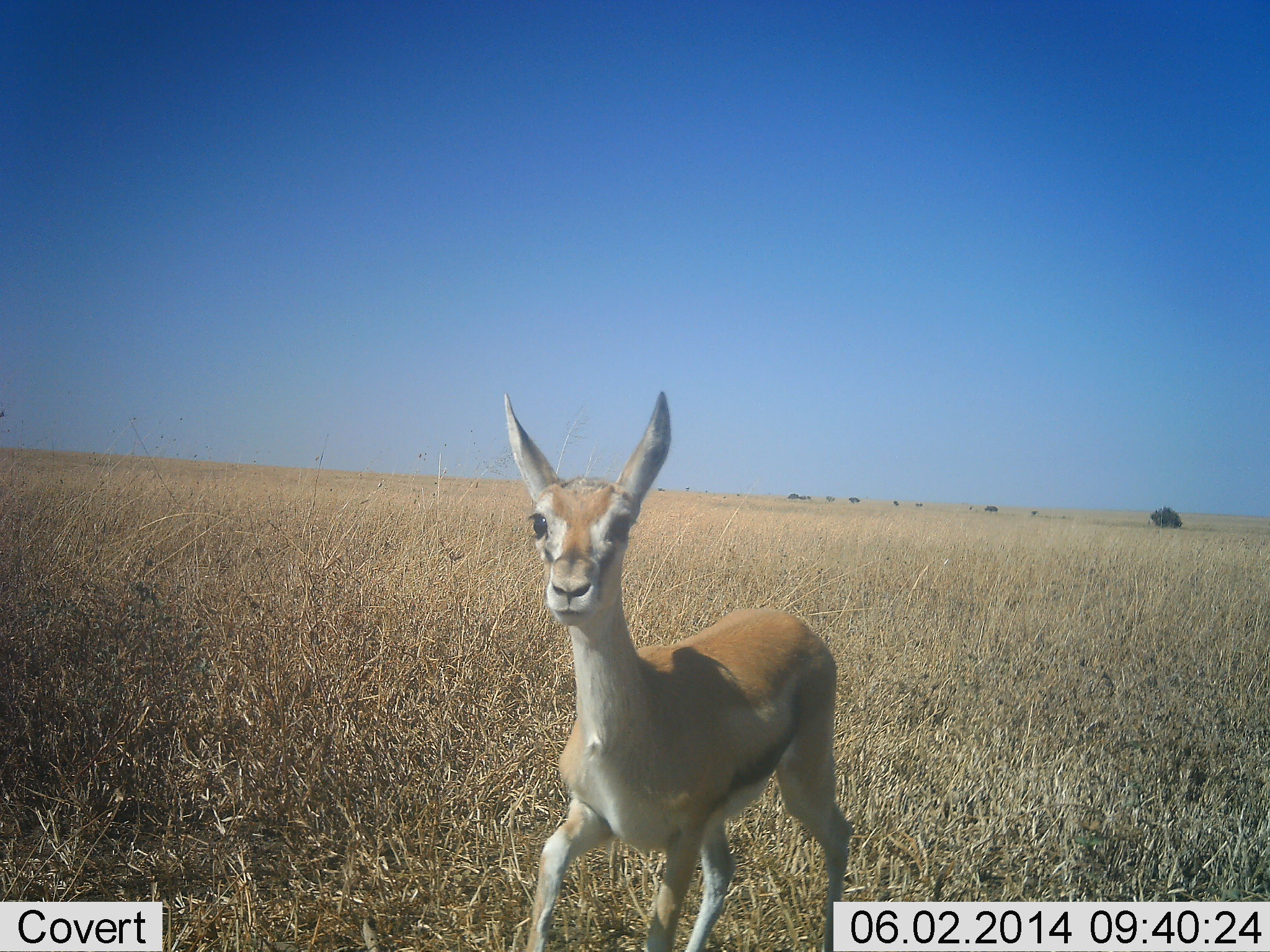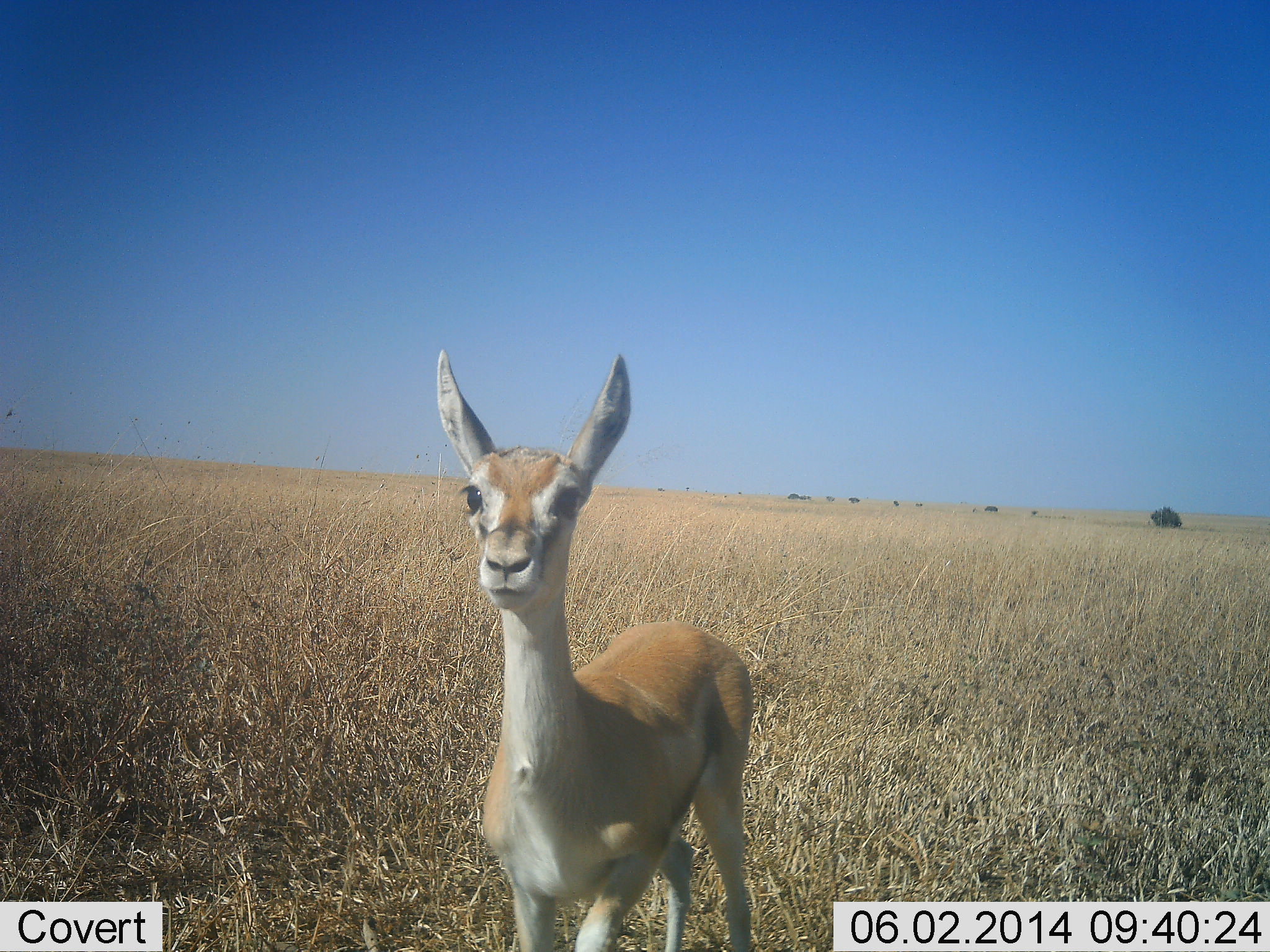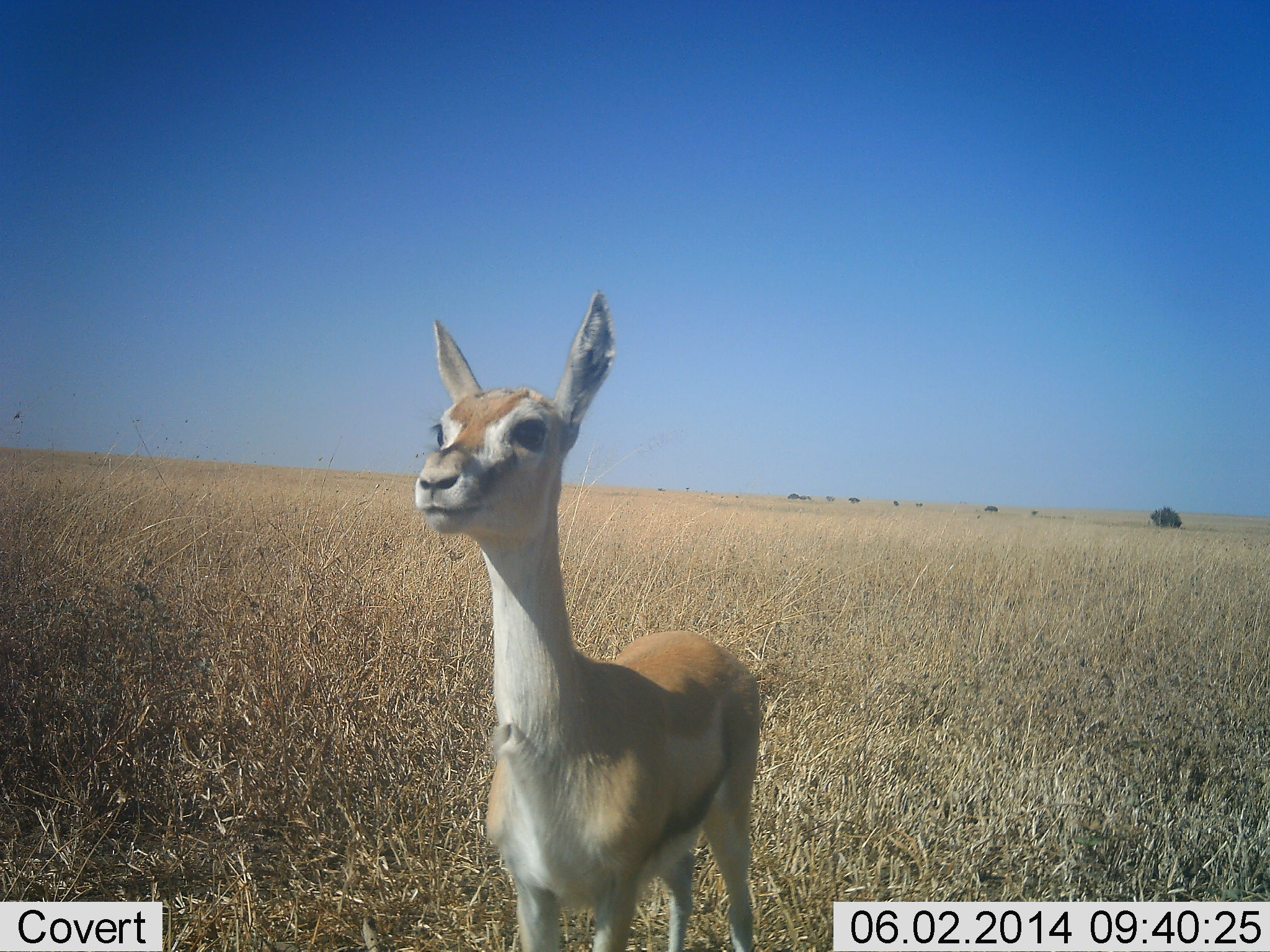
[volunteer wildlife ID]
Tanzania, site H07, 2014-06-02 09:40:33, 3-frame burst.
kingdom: Animalia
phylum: Chordata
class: Mammalia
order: Artiodactyla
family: Bovidae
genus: Eudorcas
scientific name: Eudorcas thomsonii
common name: thomson's gazelle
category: gazellethomsons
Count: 1.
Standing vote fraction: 60%.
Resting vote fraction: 0%.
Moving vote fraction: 50%.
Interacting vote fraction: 0%.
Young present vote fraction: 20%.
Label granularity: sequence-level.